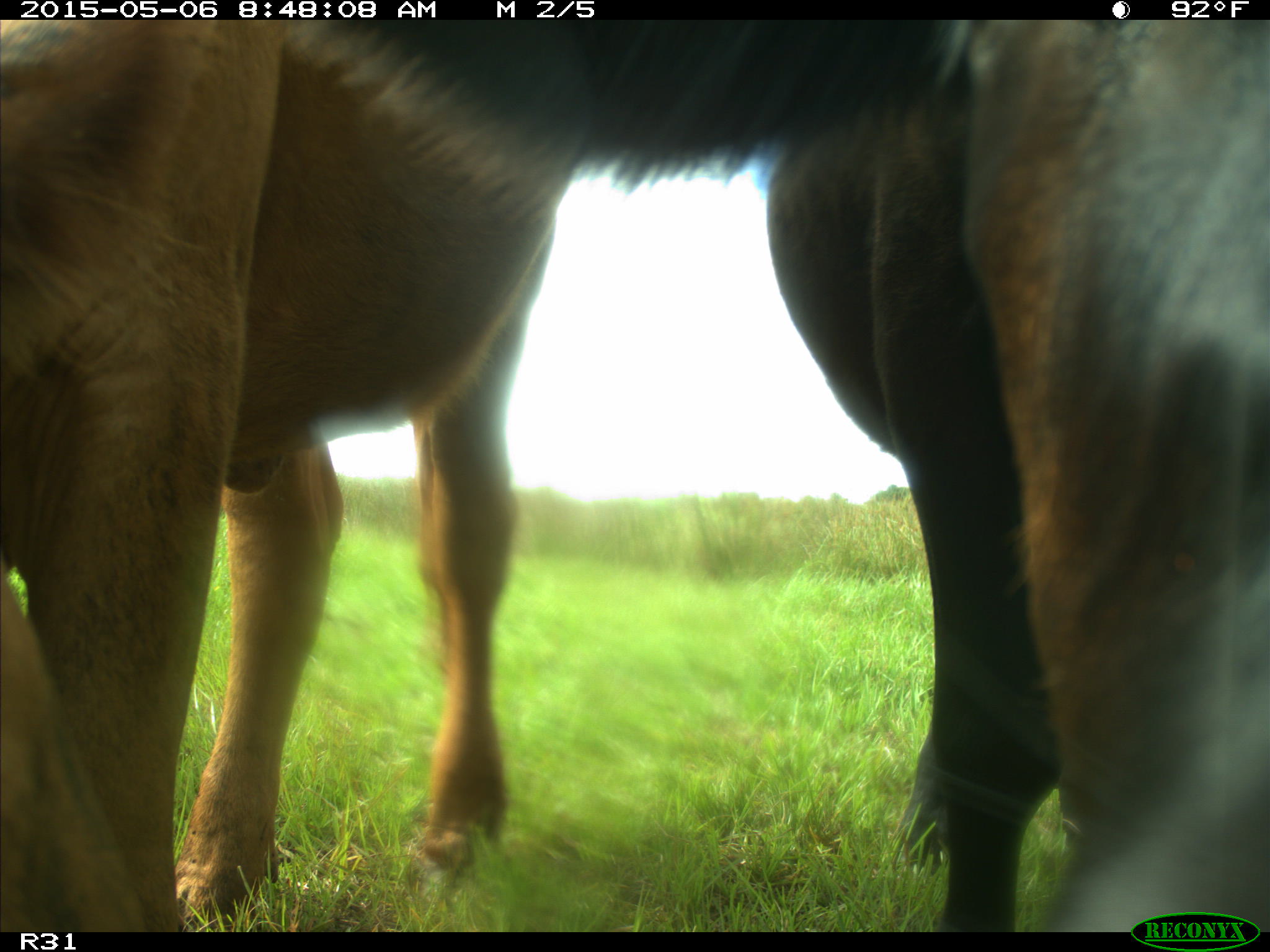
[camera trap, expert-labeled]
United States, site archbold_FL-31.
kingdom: Animalia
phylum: Chordata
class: Mammalia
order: Artiodactyla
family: Bovidae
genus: Bos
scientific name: Bos taurus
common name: domestic cow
Bos taurus (domestic cow).